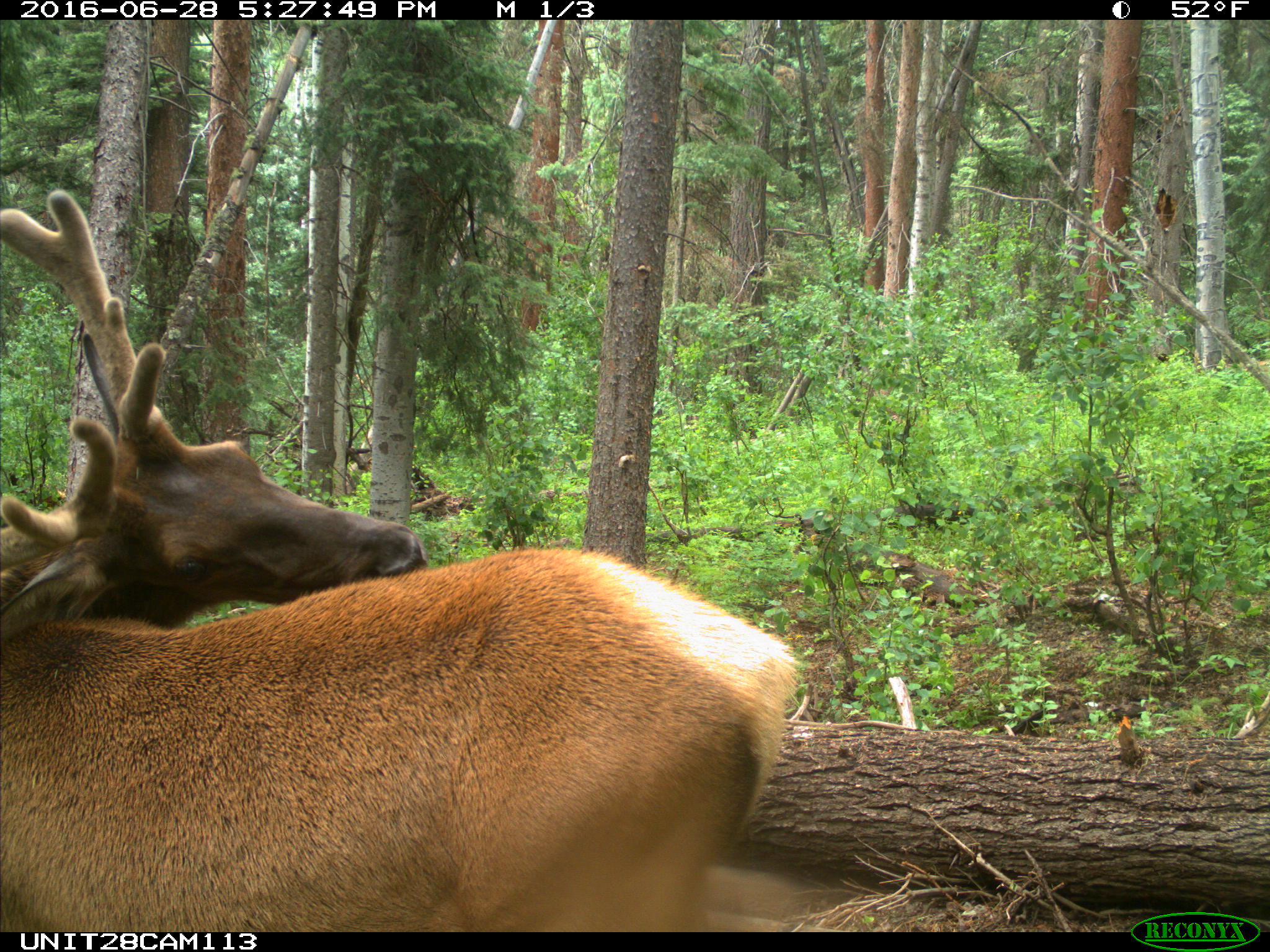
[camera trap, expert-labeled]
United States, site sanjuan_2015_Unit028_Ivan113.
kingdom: Animalia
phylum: Chordata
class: Mammalia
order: Artiodactyla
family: Cervidae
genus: Cervus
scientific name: Cervus elaphus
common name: red deer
Cervus elaphus (red deer).